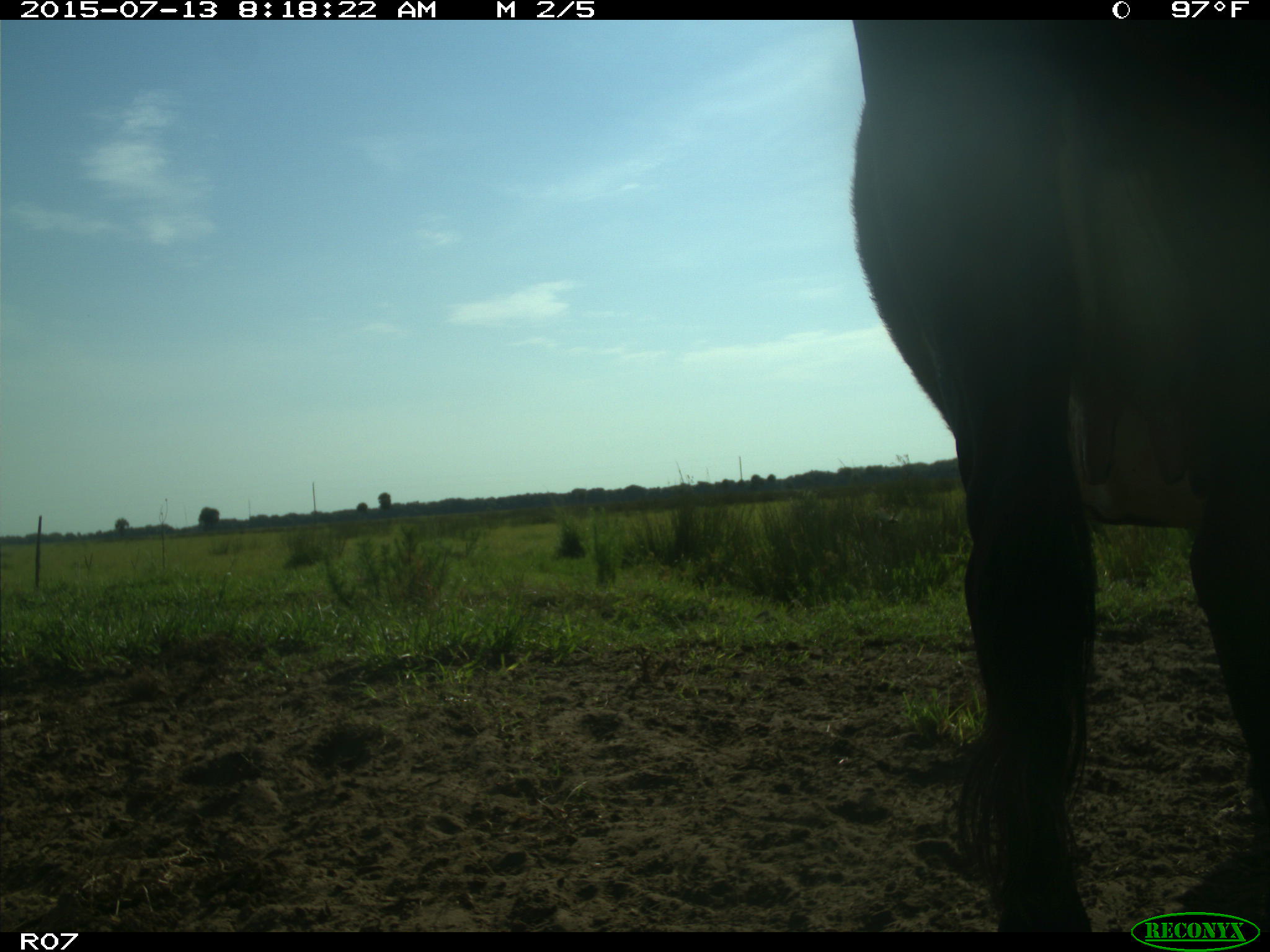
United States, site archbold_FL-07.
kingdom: Animalia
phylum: Chordata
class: Mammalia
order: Artiodactyla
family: Bovidae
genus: Bos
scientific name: Bos taurus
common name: domestic cow